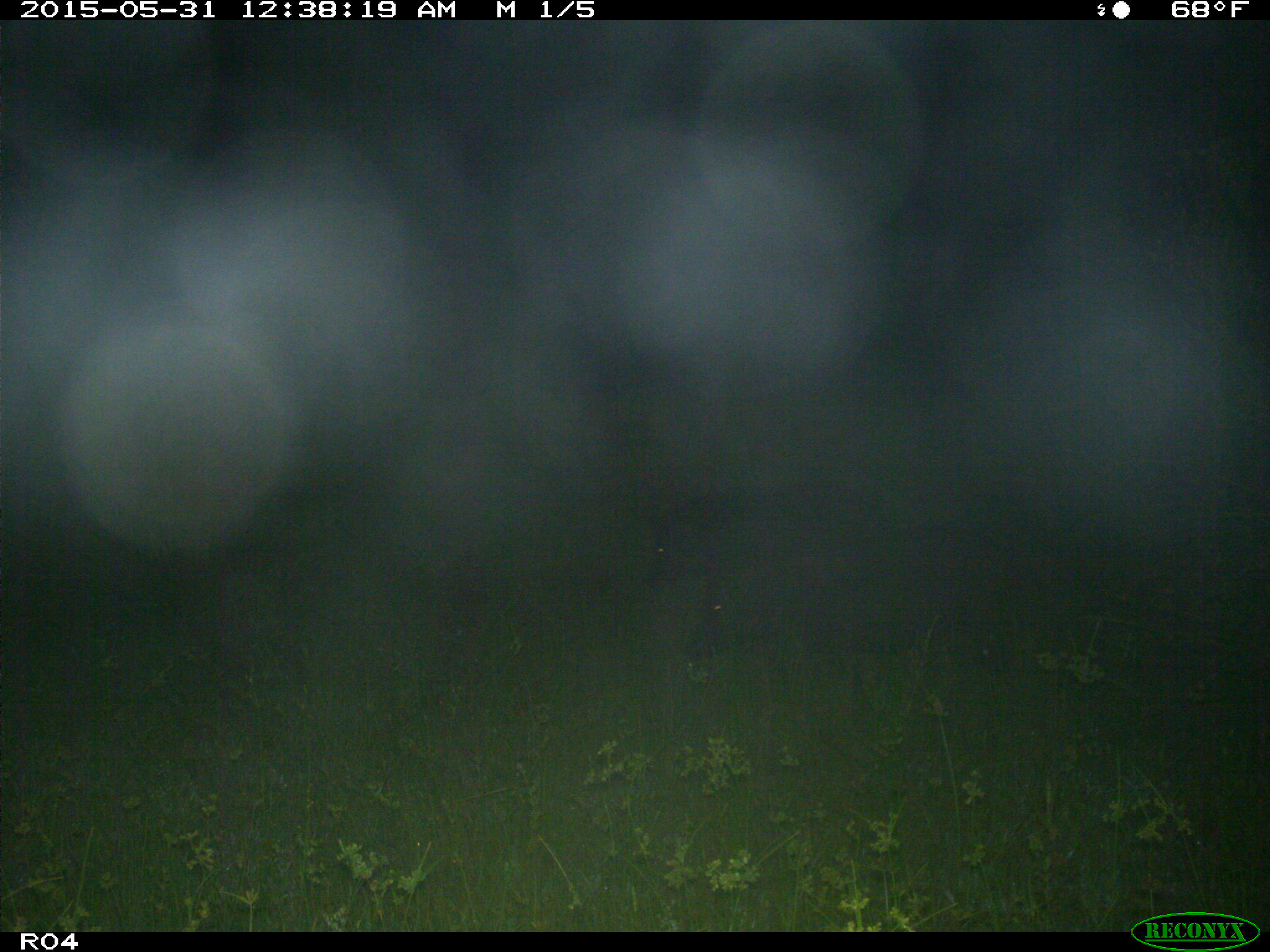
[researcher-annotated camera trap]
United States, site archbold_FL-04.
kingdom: Animalia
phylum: Chordata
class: Mammalia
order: Artiodactyla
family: Suidae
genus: Sus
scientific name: Sus scrofa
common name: wild boar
Sus scrofa (wild boar).